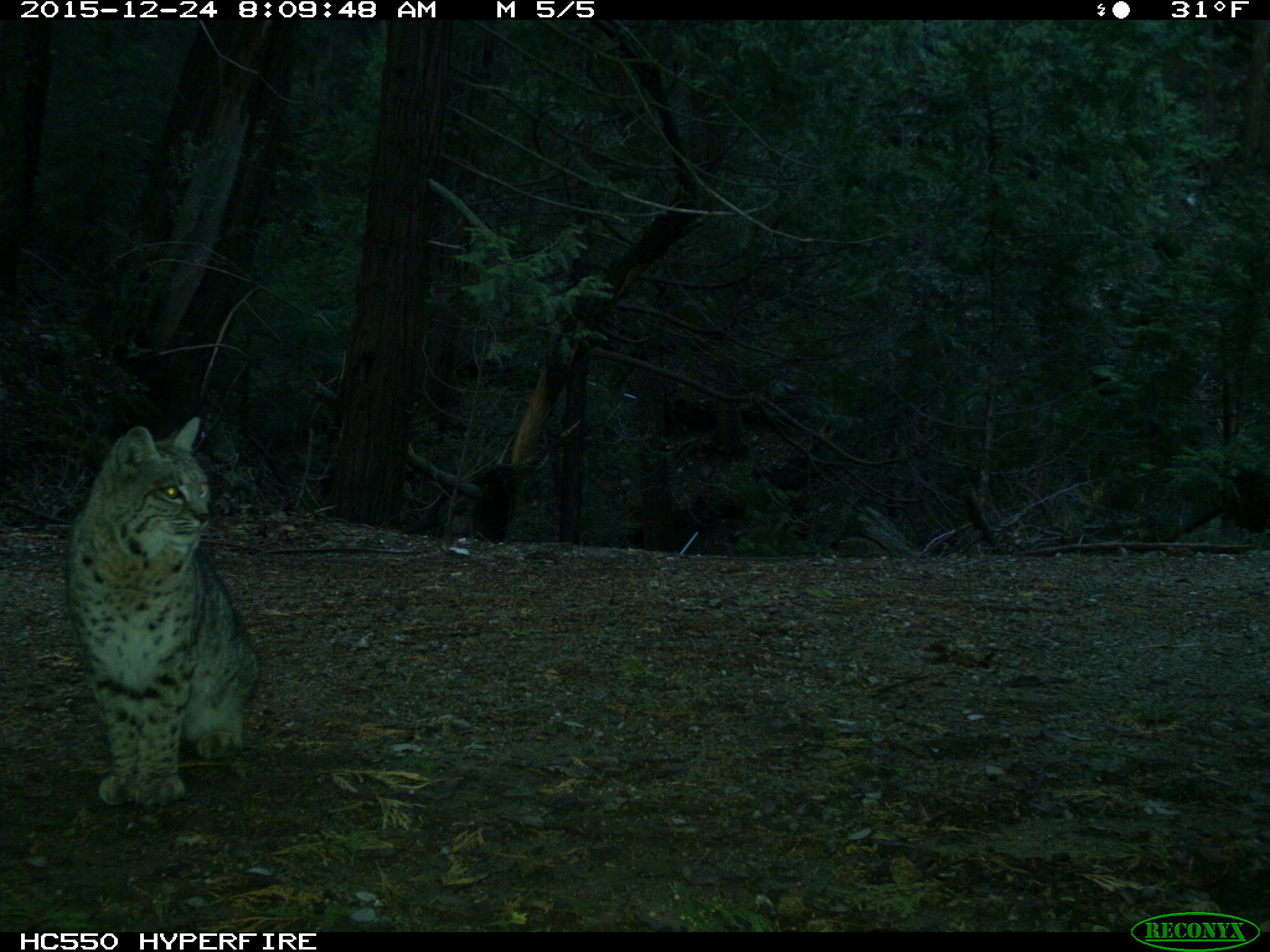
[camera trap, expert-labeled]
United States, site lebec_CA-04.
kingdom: Animalia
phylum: Chordata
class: Mammalia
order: Carnivora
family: Felidae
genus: Lynx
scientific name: Lynx rufus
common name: bobcat